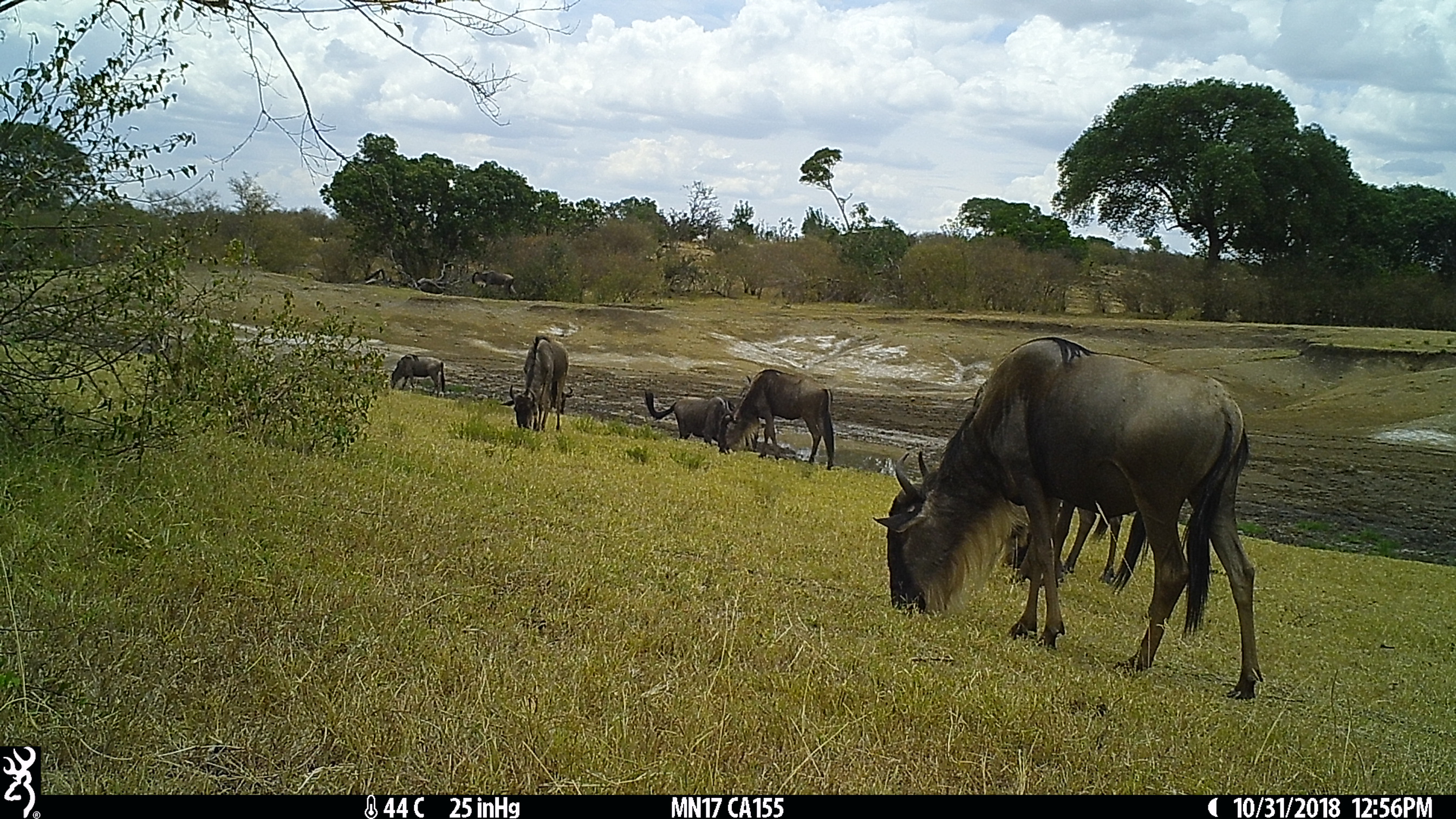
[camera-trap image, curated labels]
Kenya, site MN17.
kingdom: Animalia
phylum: Chordata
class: Mammalia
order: Artiodactyla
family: Bovidae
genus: Connochaetes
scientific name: Connochaetes taurinus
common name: blue wildebeest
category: wildebeest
Wildebeest (blue wildebeest) (Connochaetes taurinus).